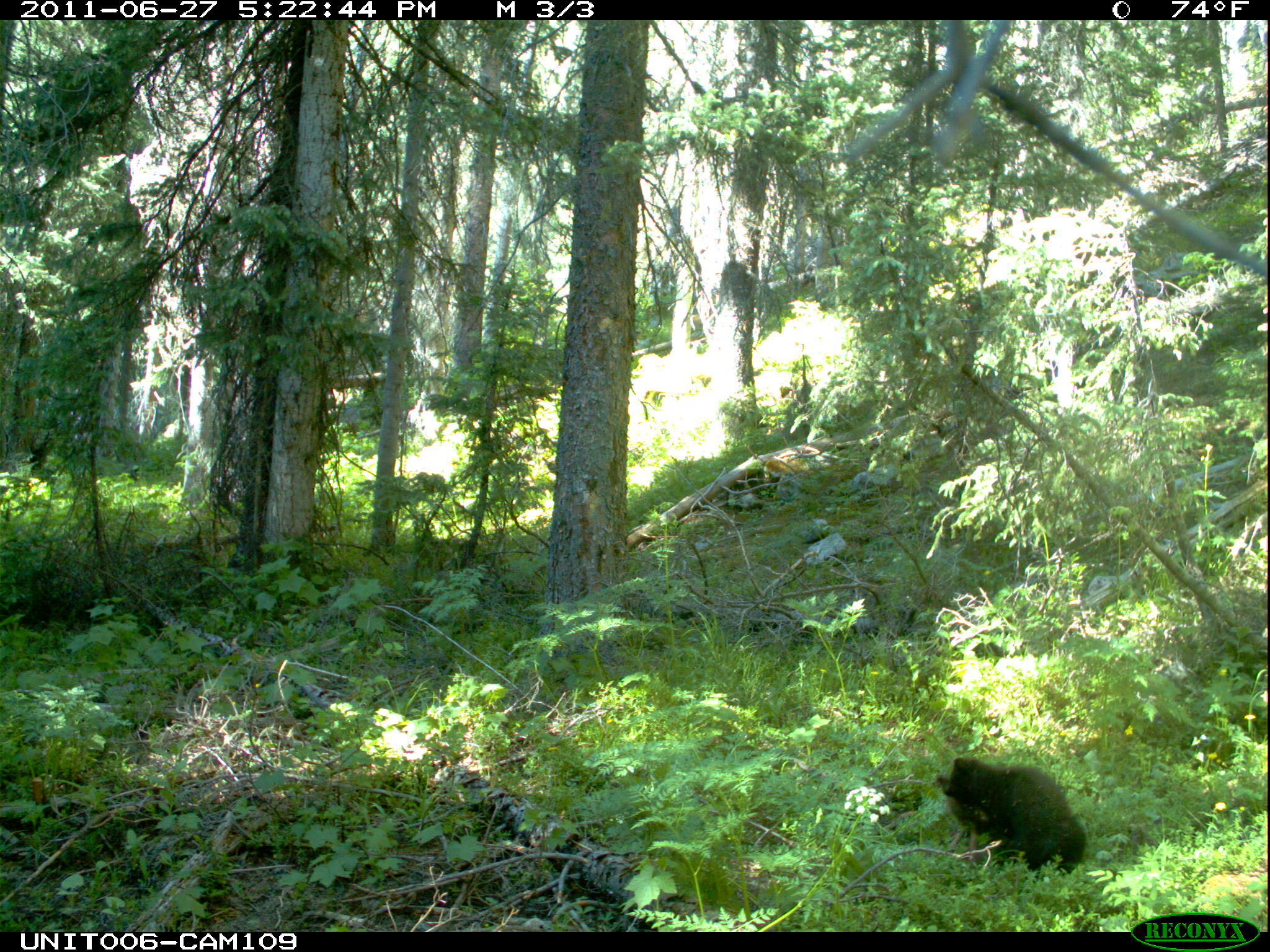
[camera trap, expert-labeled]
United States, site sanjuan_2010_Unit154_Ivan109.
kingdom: Animalia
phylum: Chordata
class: Mammalia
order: Carnivora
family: Ursidae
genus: Ursus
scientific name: Ursus americanus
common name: american black bear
Ursus americanus (american black bear).